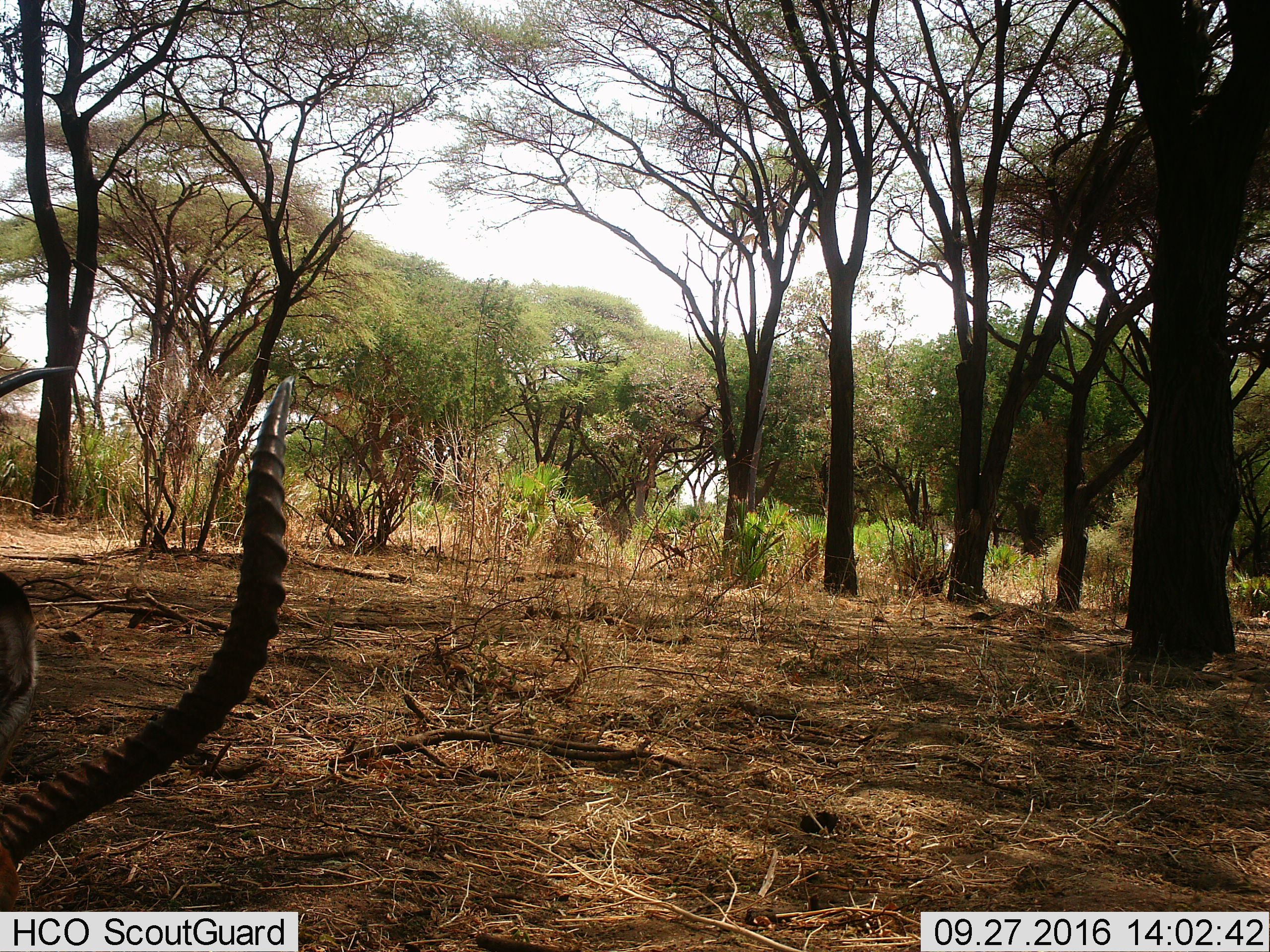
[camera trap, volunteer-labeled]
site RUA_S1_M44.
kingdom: Animalia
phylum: Chordata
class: Mammalia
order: Artiodactyla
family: Bovidae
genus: Aepyceros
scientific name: Aepyceros melampus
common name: impala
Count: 1.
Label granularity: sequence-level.